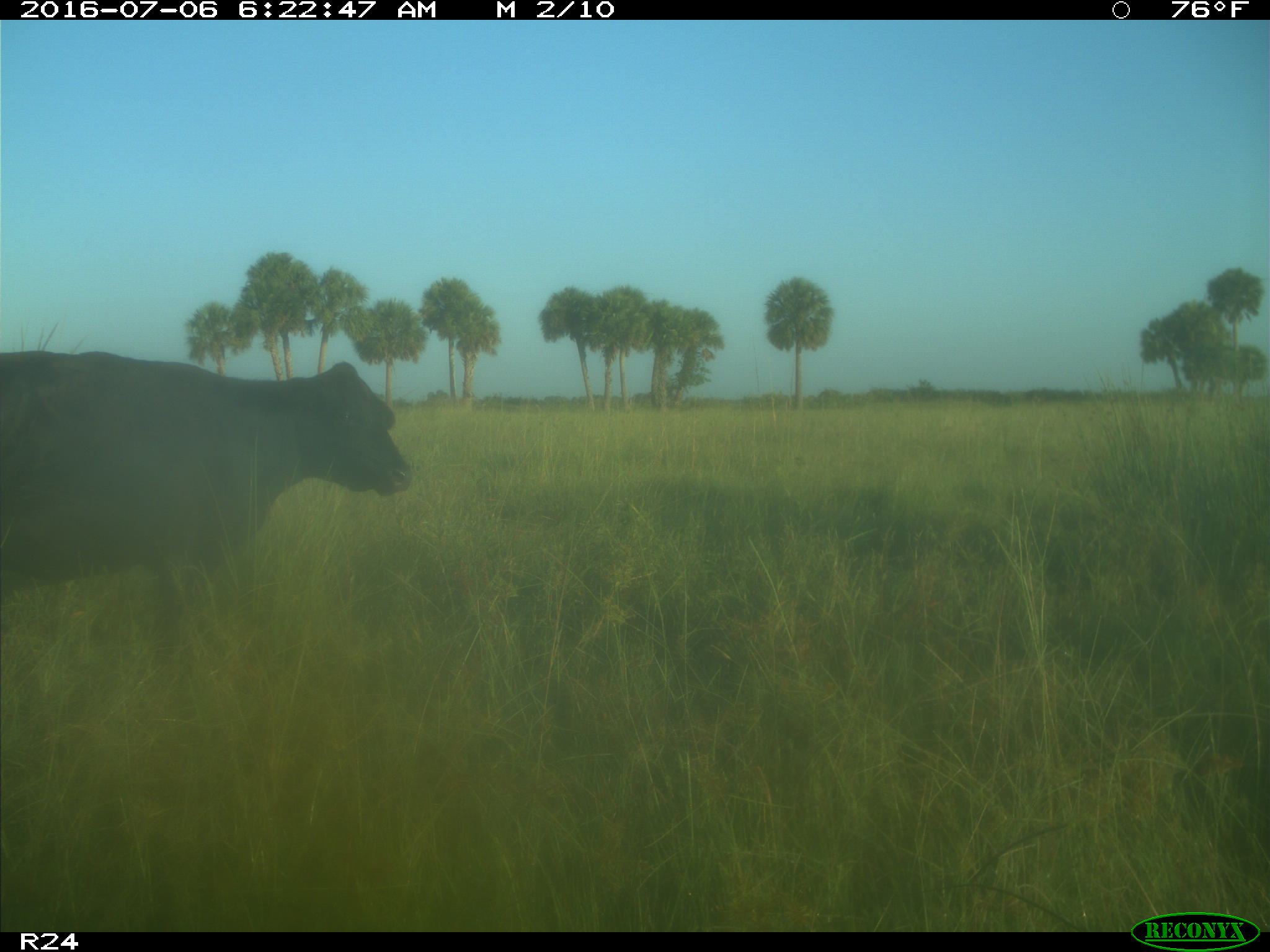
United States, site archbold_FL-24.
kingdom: Animalia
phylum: Chordata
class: Mammalia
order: Artiodactyla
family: Bovidae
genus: Bos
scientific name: Bos taurus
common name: domestic cow